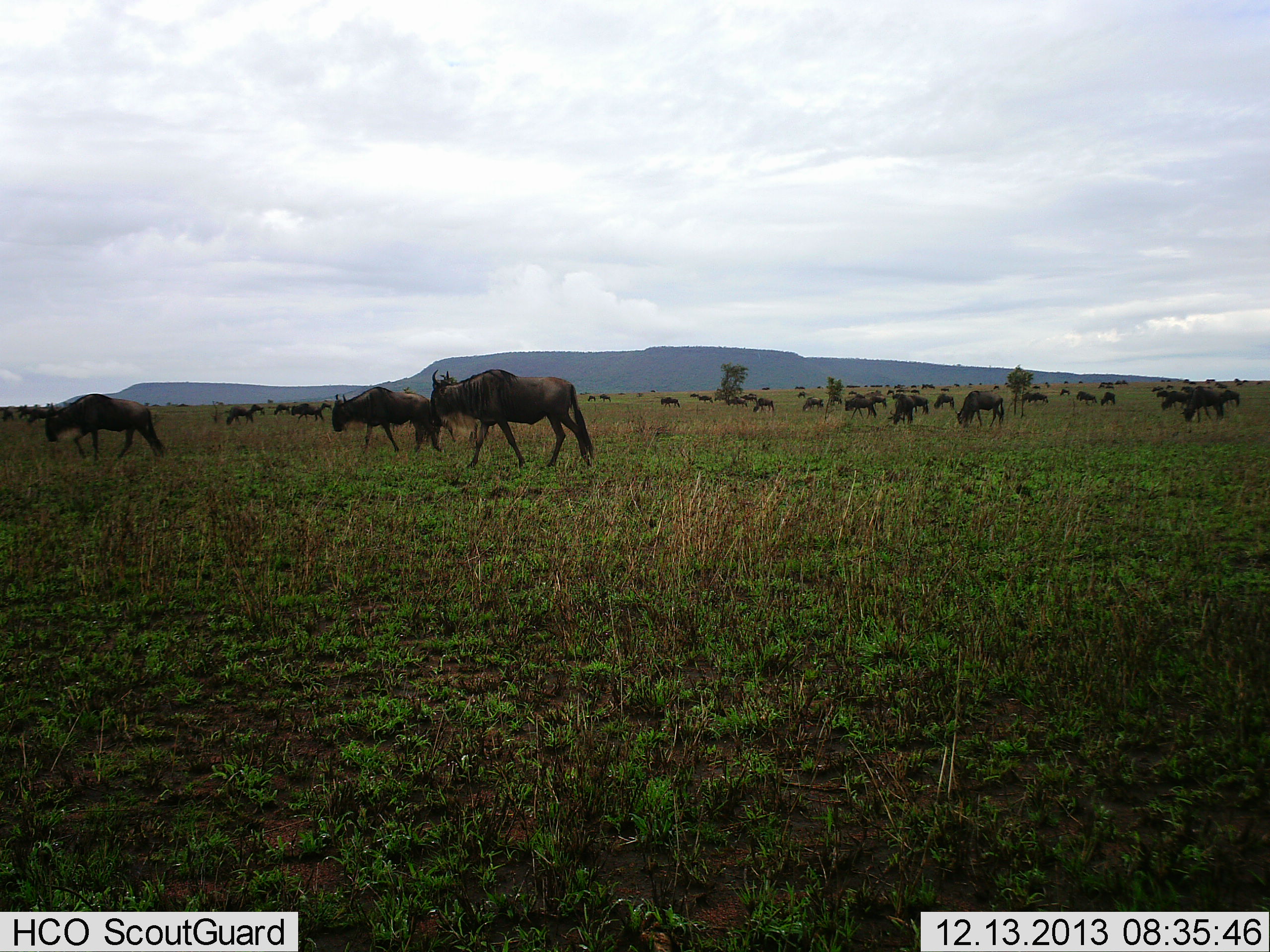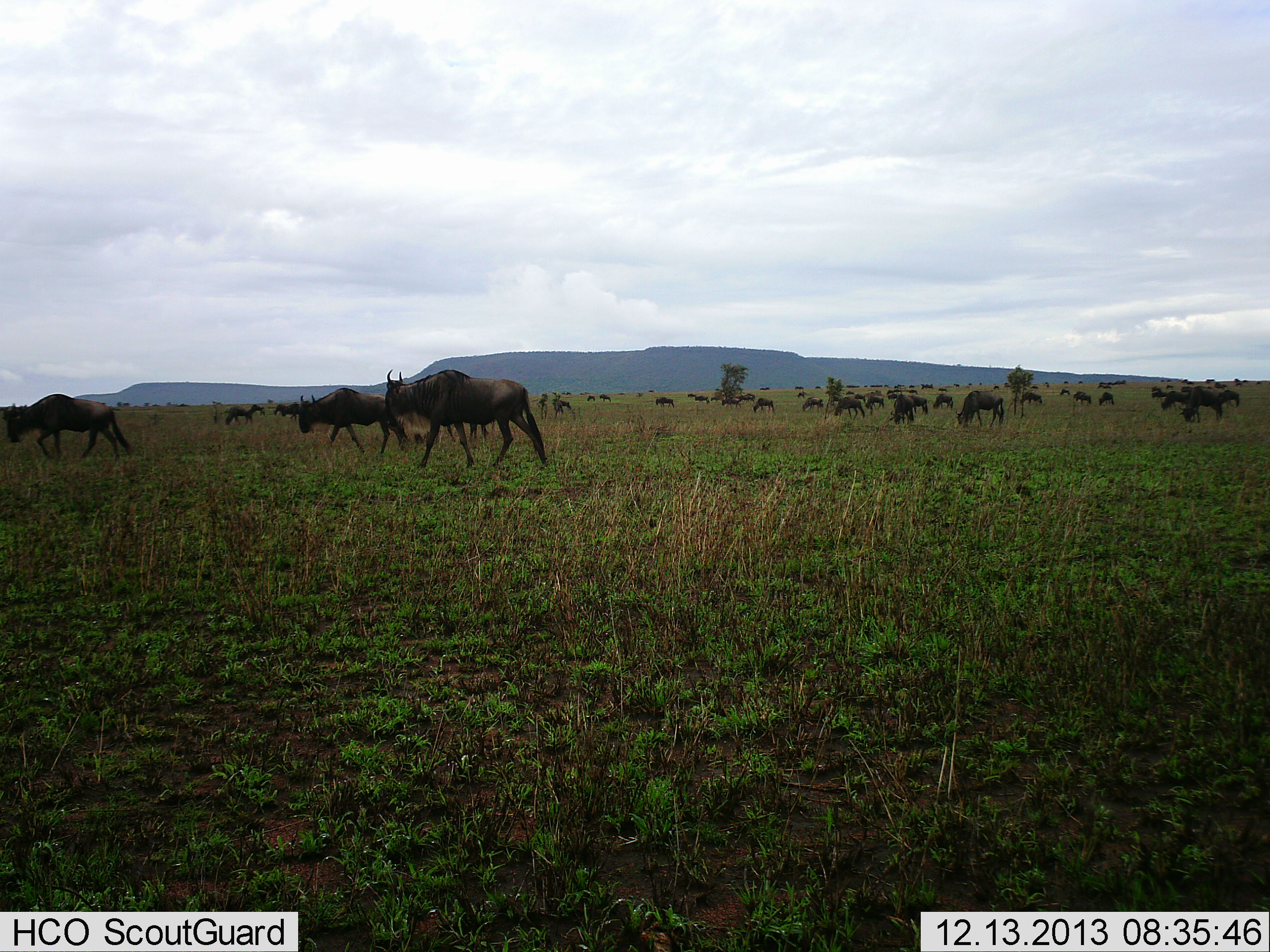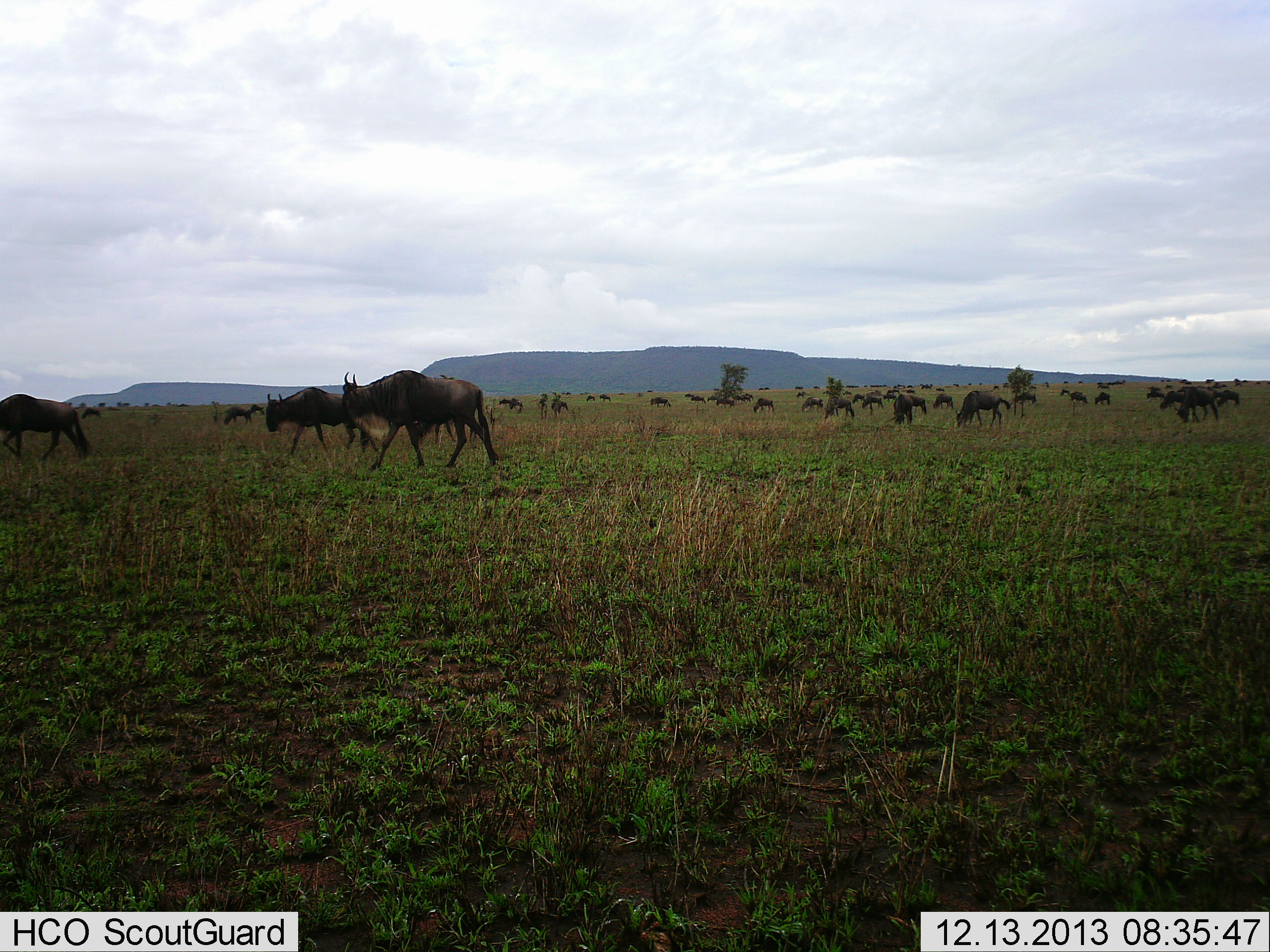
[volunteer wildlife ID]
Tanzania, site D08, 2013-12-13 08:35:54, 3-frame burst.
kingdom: Animalia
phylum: Chordata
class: Mammalia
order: Artiodactyla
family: Bovidae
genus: Connochaetes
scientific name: Connochaetes taurinus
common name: blue wildebeest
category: wildebeest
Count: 11-50.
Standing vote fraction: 45%.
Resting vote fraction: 0%.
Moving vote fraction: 82%.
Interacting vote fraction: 0%.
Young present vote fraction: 0%.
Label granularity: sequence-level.